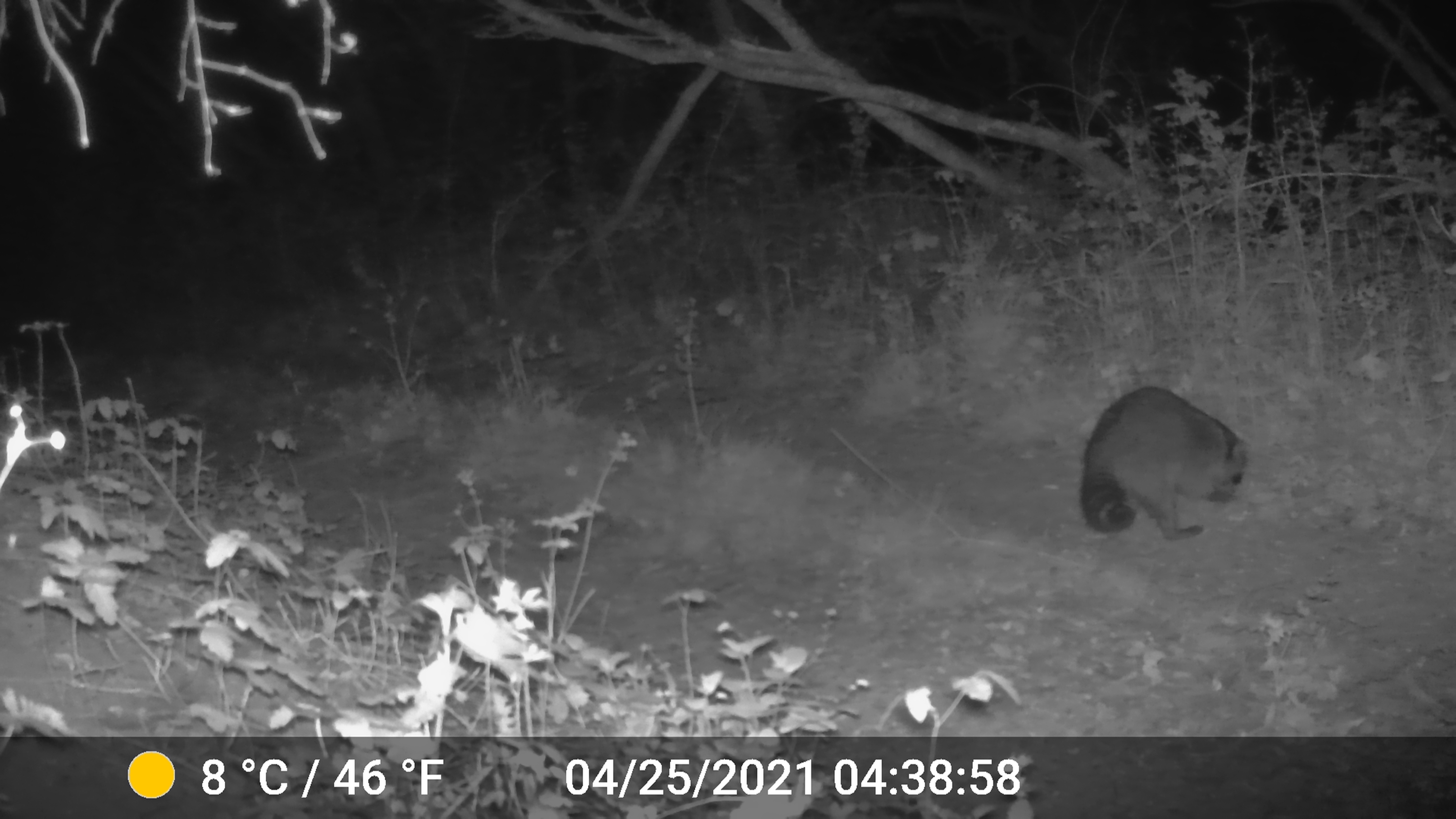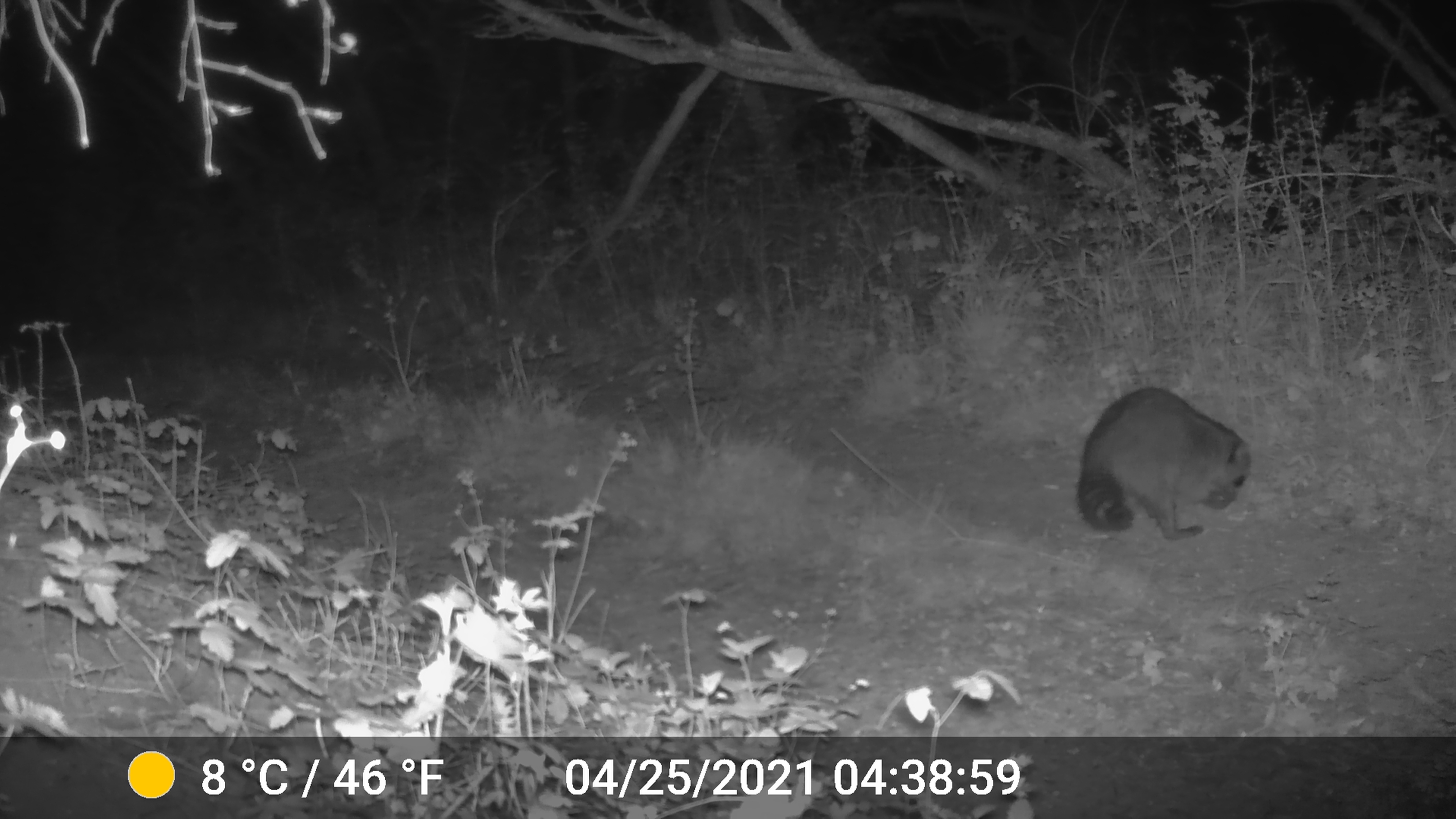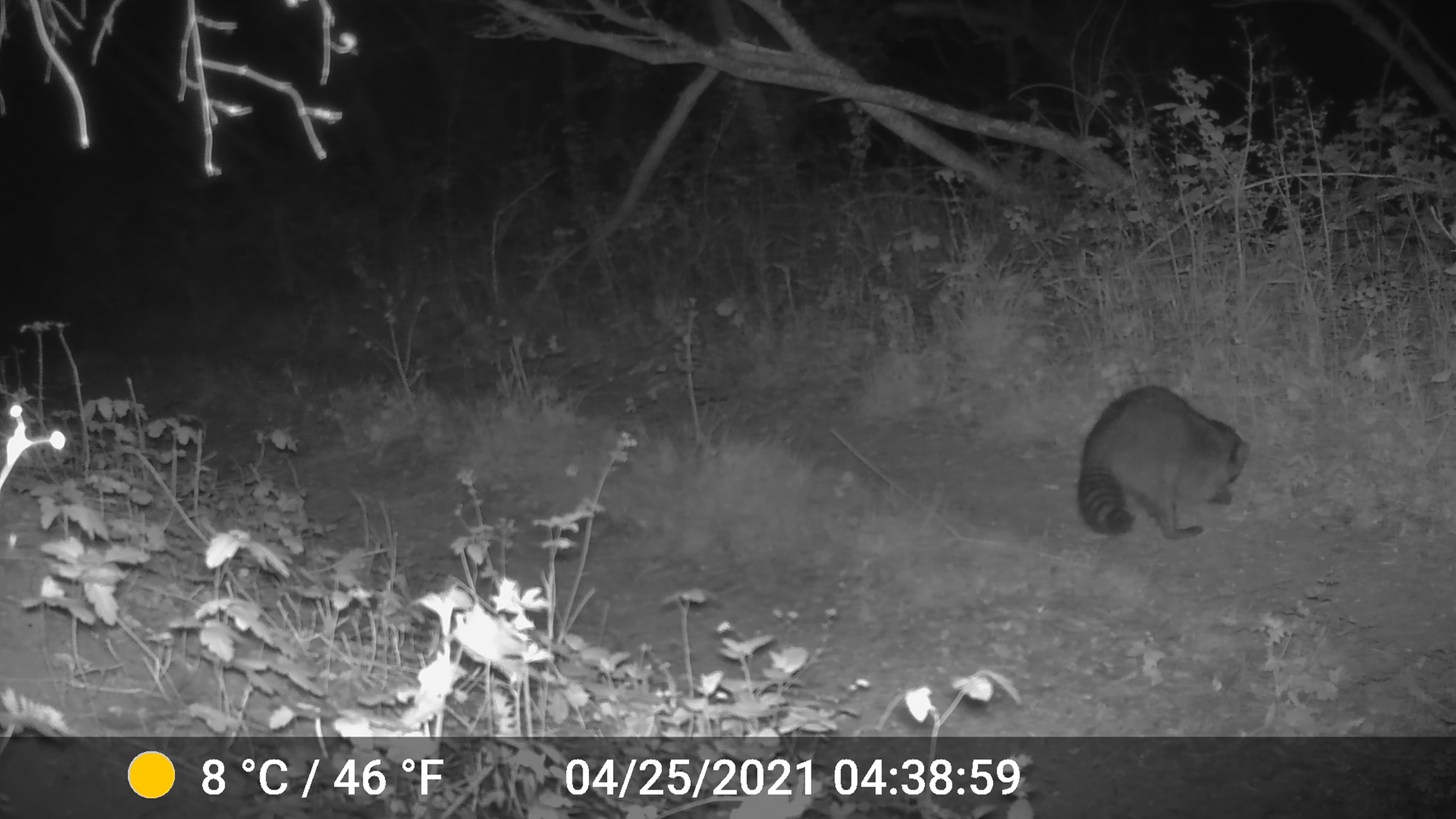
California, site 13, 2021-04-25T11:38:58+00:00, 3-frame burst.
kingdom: Animalia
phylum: Chordata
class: Mammalia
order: Carnivora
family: Procyonidae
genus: Procyon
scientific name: Procyon lotor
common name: raccoon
Raccoon (Procyon lotor).